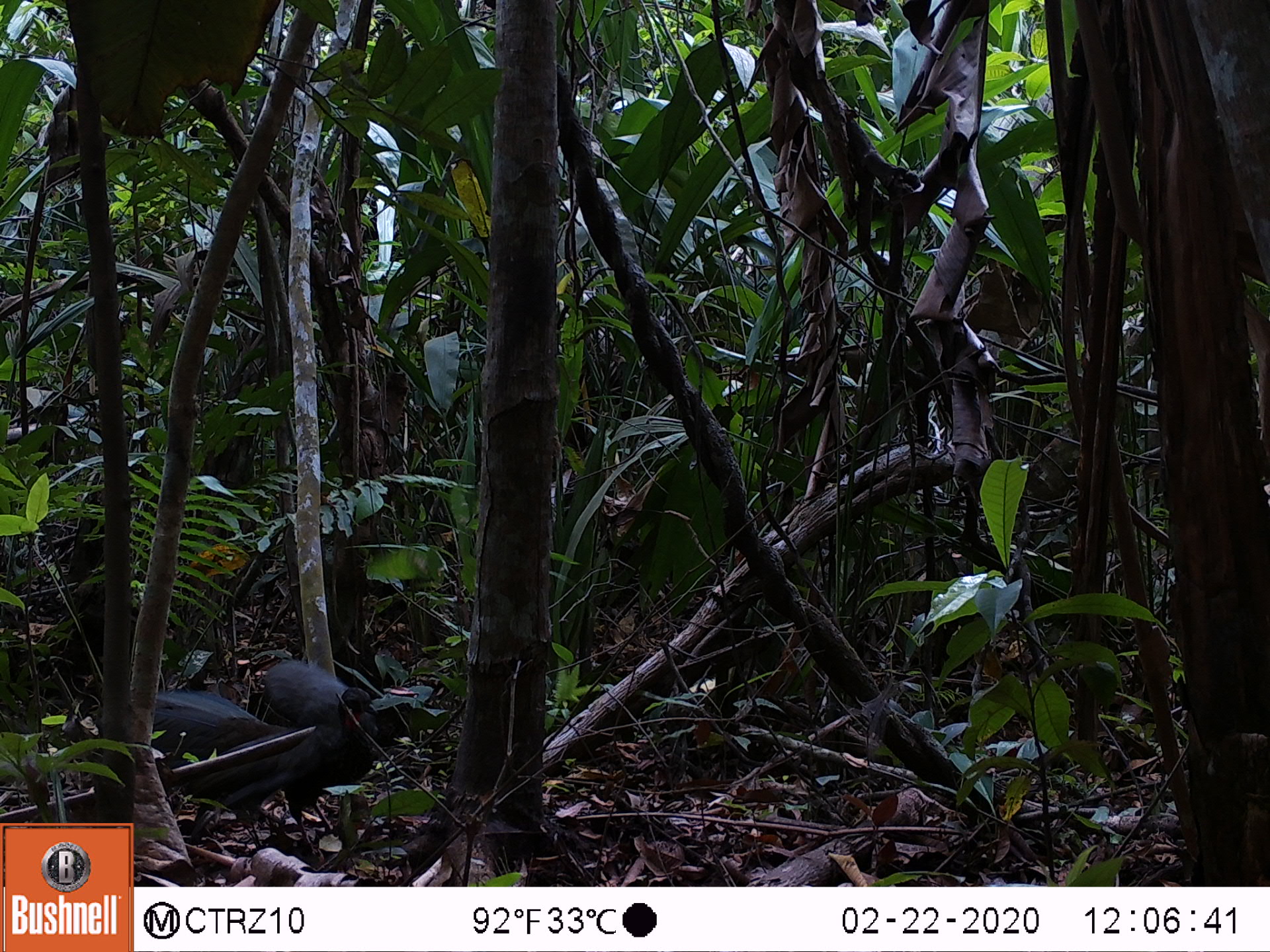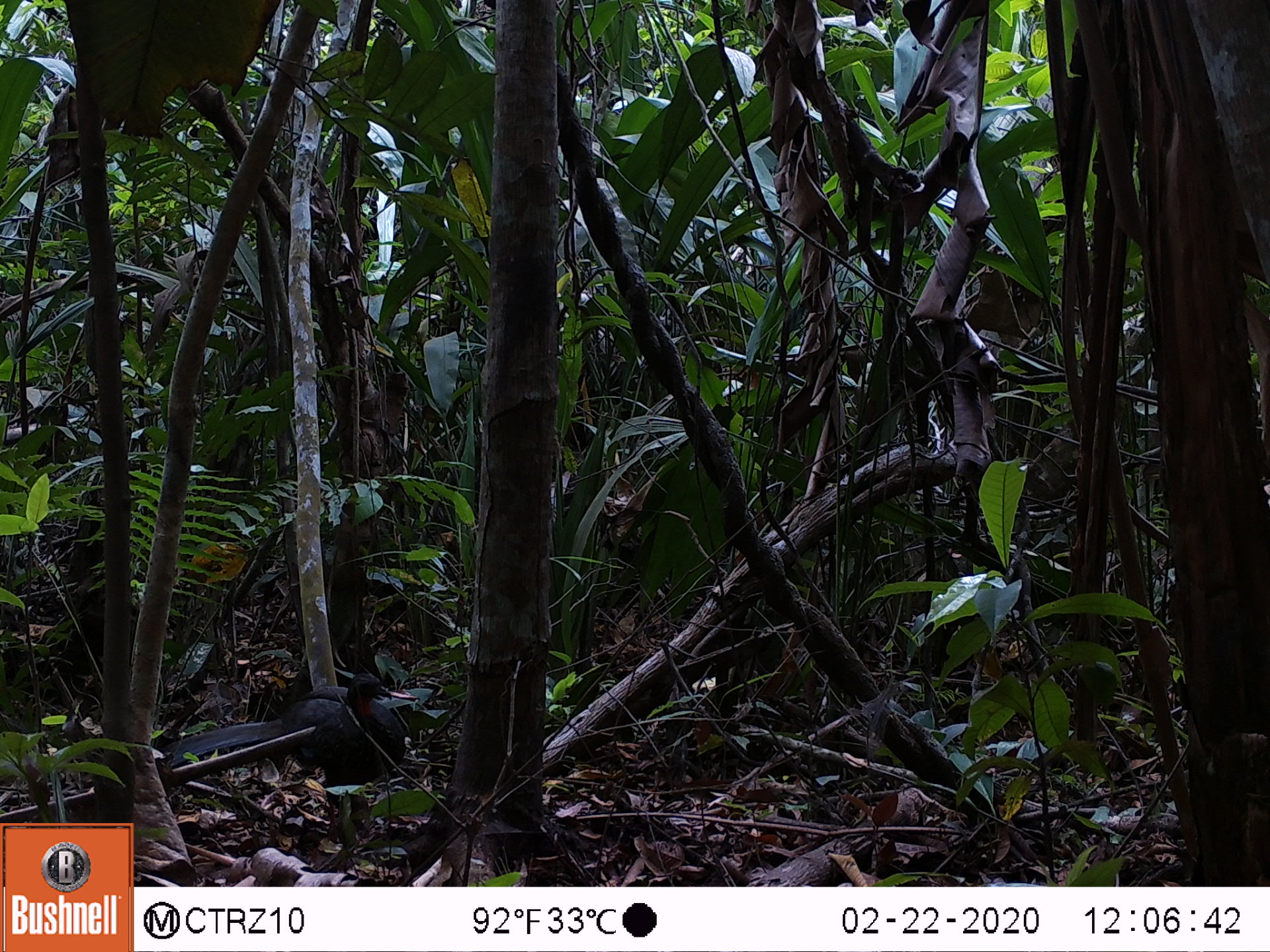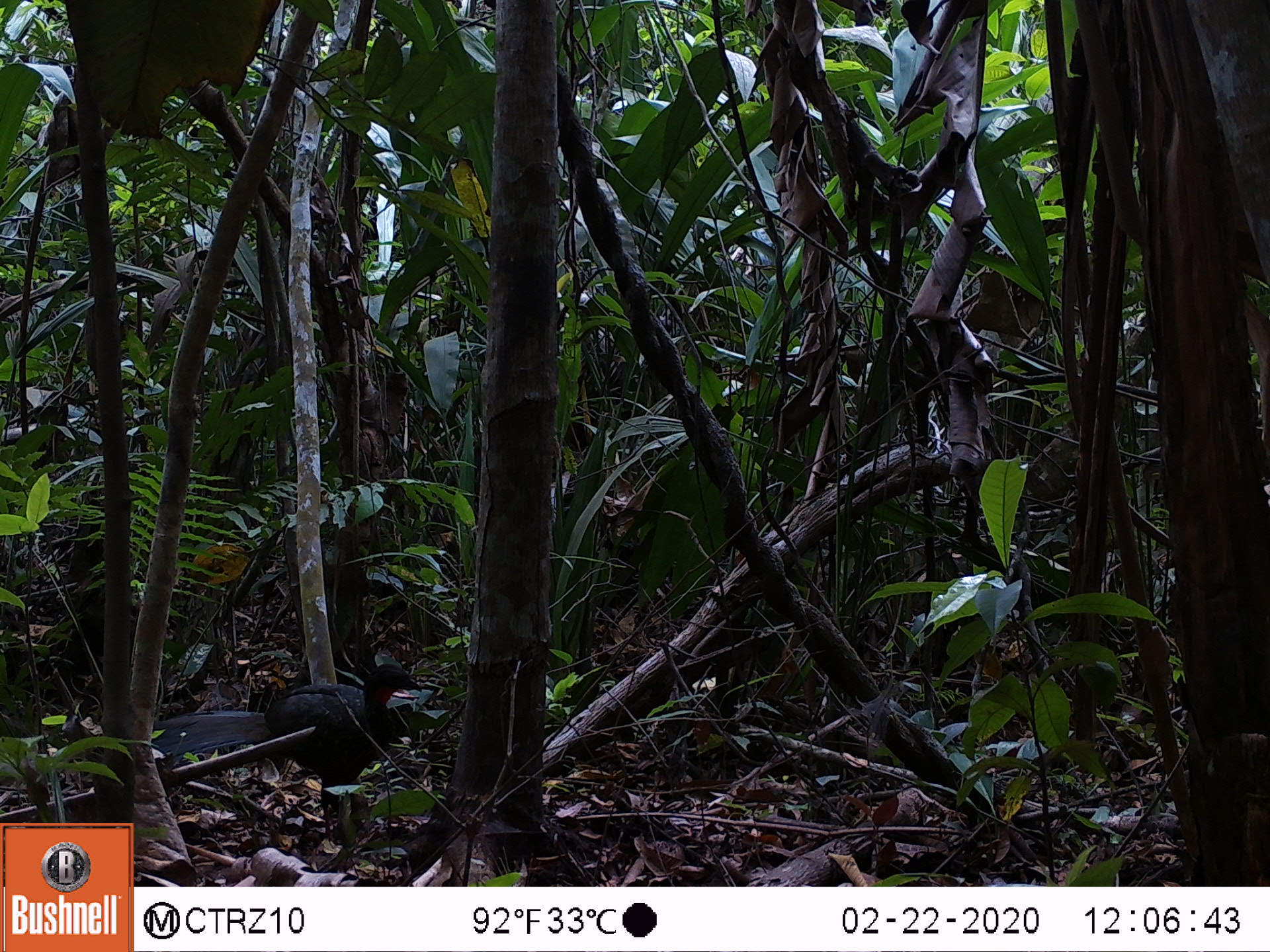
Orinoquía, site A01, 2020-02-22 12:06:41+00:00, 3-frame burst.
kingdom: Animalia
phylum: Chordata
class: Aves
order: Galliformes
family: Cracidae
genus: Penelope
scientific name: Penelope jacquacu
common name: spix's guan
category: spixs guan